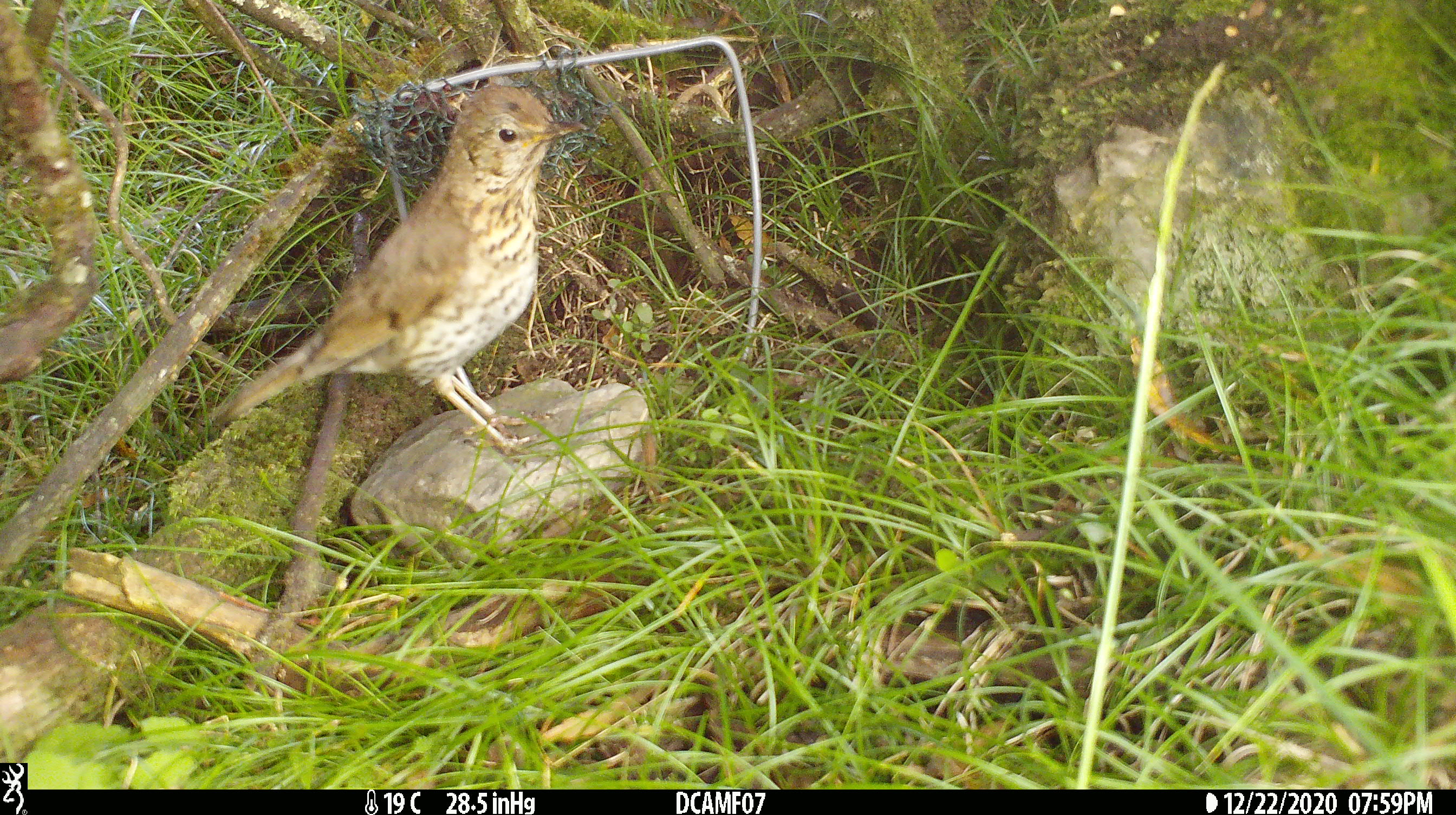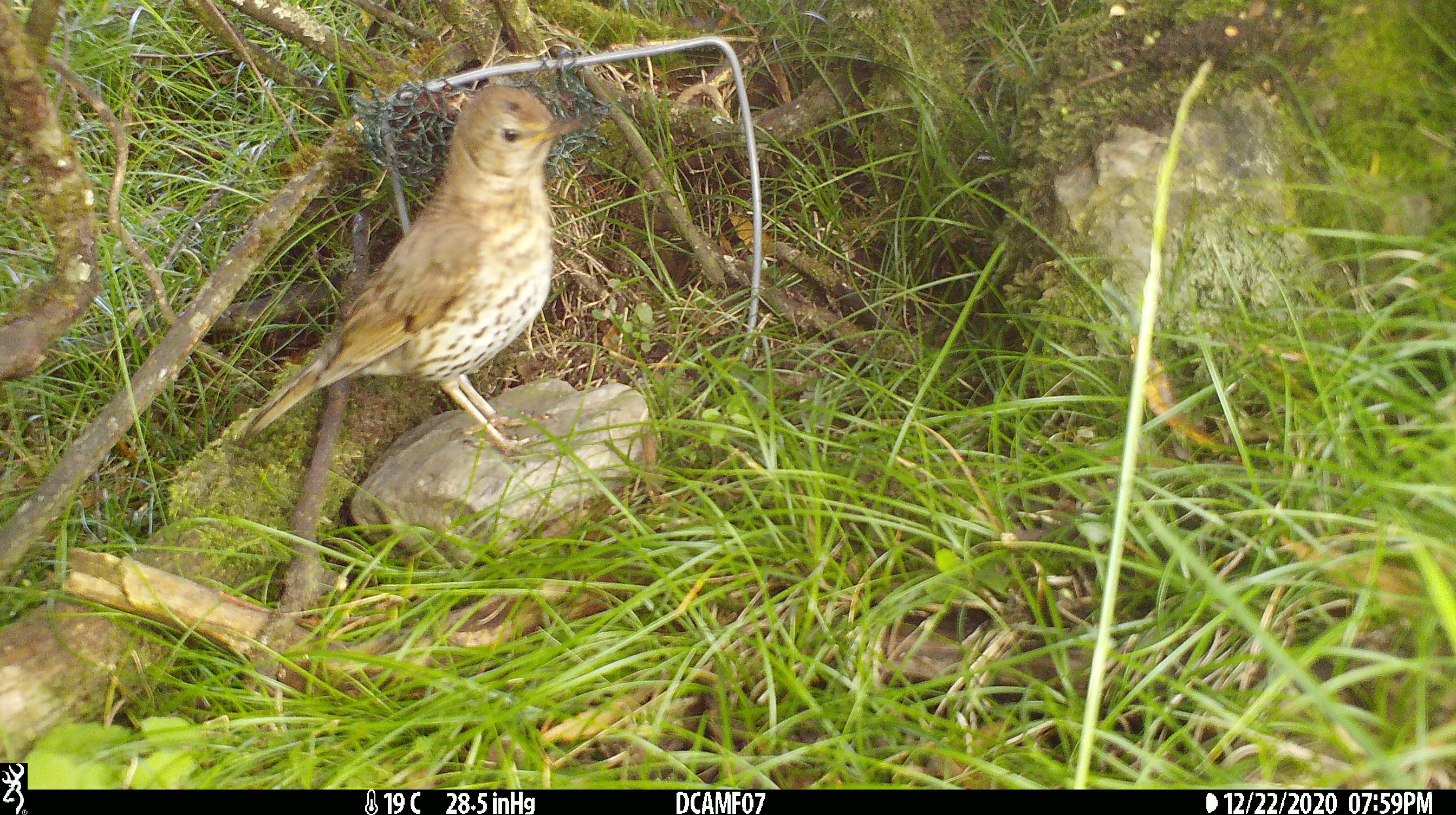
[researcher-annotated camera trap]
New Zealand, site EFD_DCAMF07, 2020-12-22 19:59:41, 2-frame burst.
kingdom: Animalia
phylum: Chordata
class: Aves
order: Passeriformes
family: Turdidae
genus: Turdus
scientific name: Turdus philomelos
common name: song thrush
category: thrush